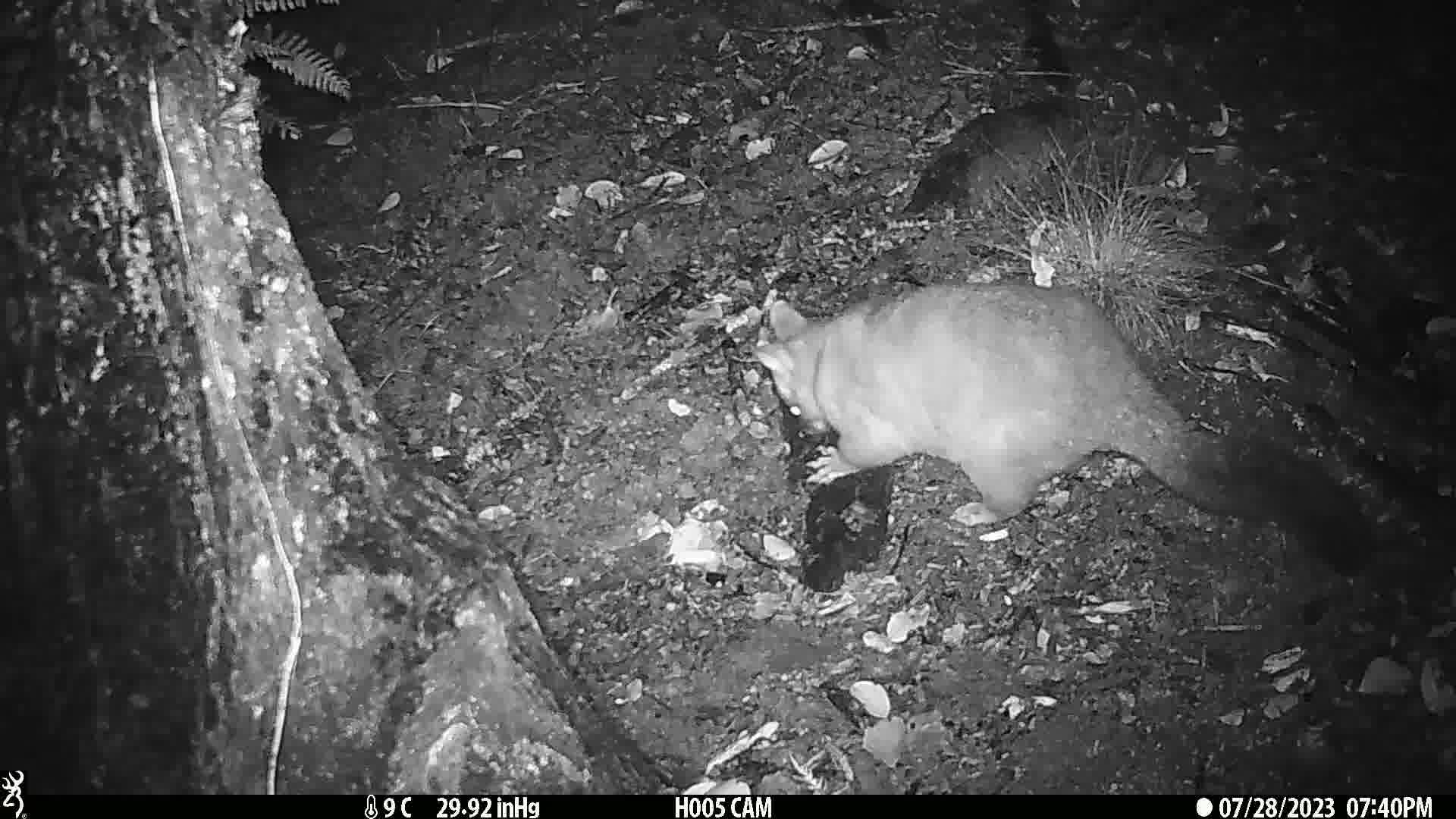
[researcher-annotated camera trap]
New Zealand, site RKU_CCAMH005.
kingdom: Animalia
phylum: Chordata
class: Mammalia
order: Diprotodontia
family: Phalangeridae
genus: Trichosurus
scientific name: Trichosurus vulpecula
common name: common brushtail possum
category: possum